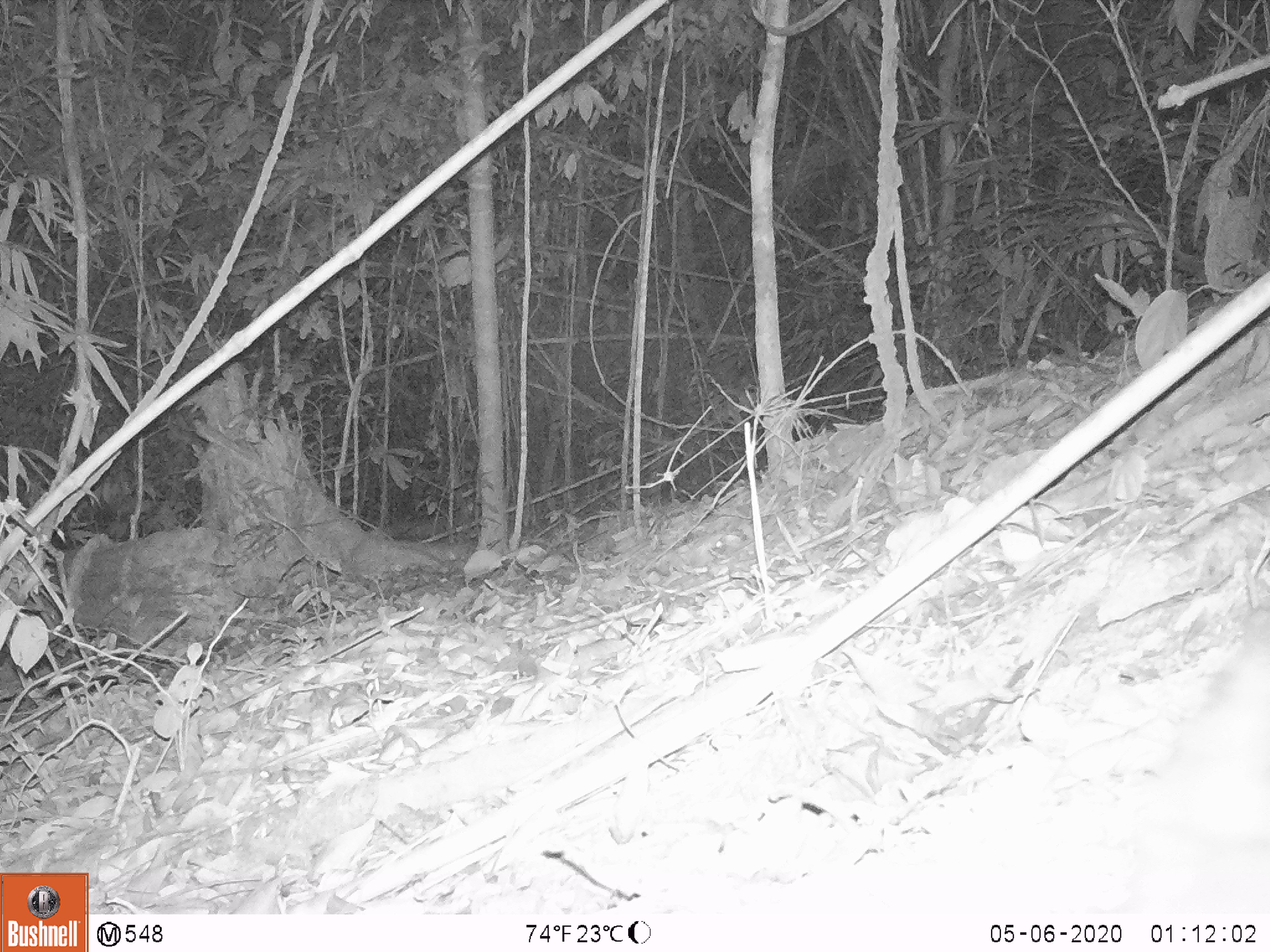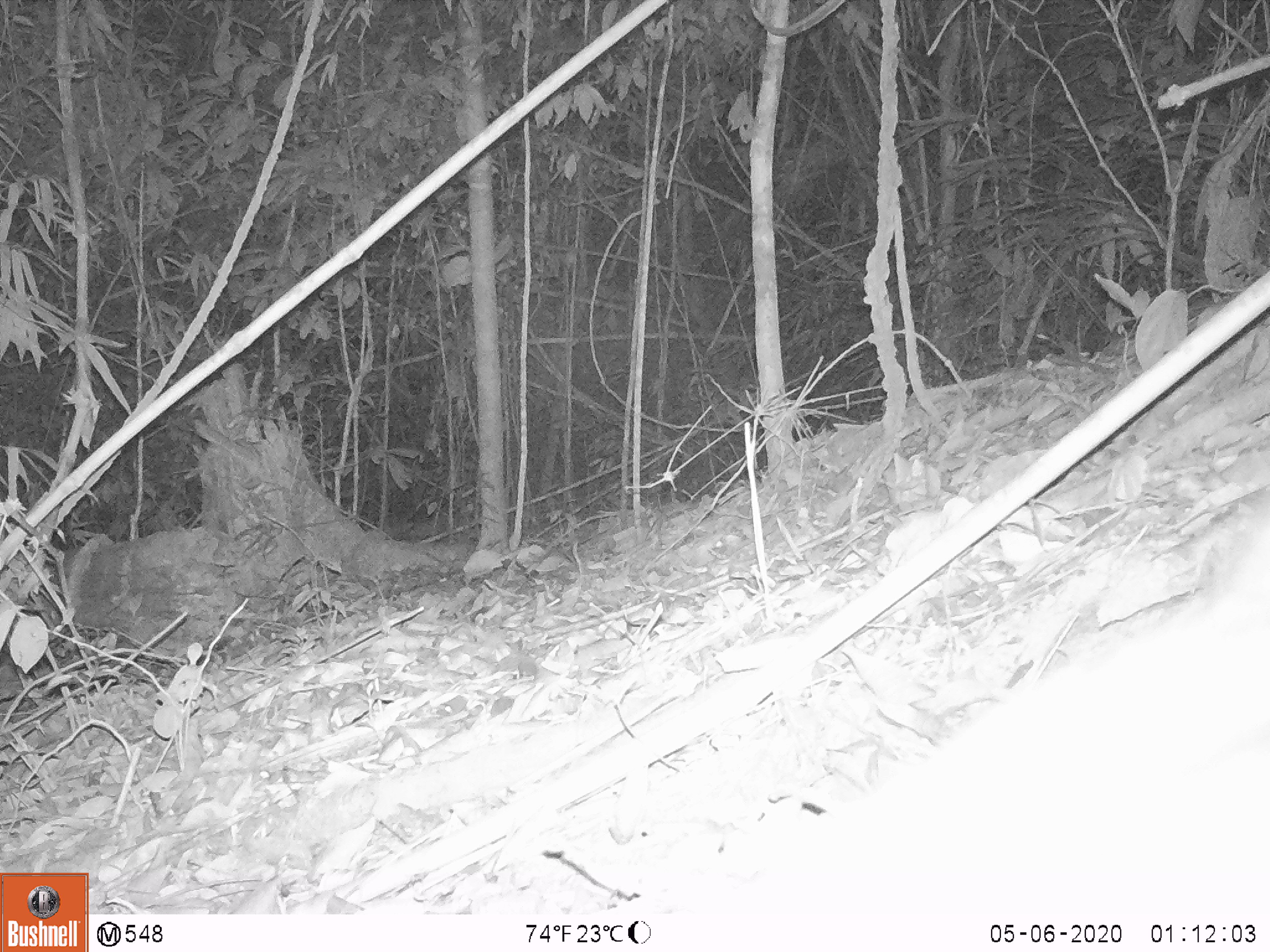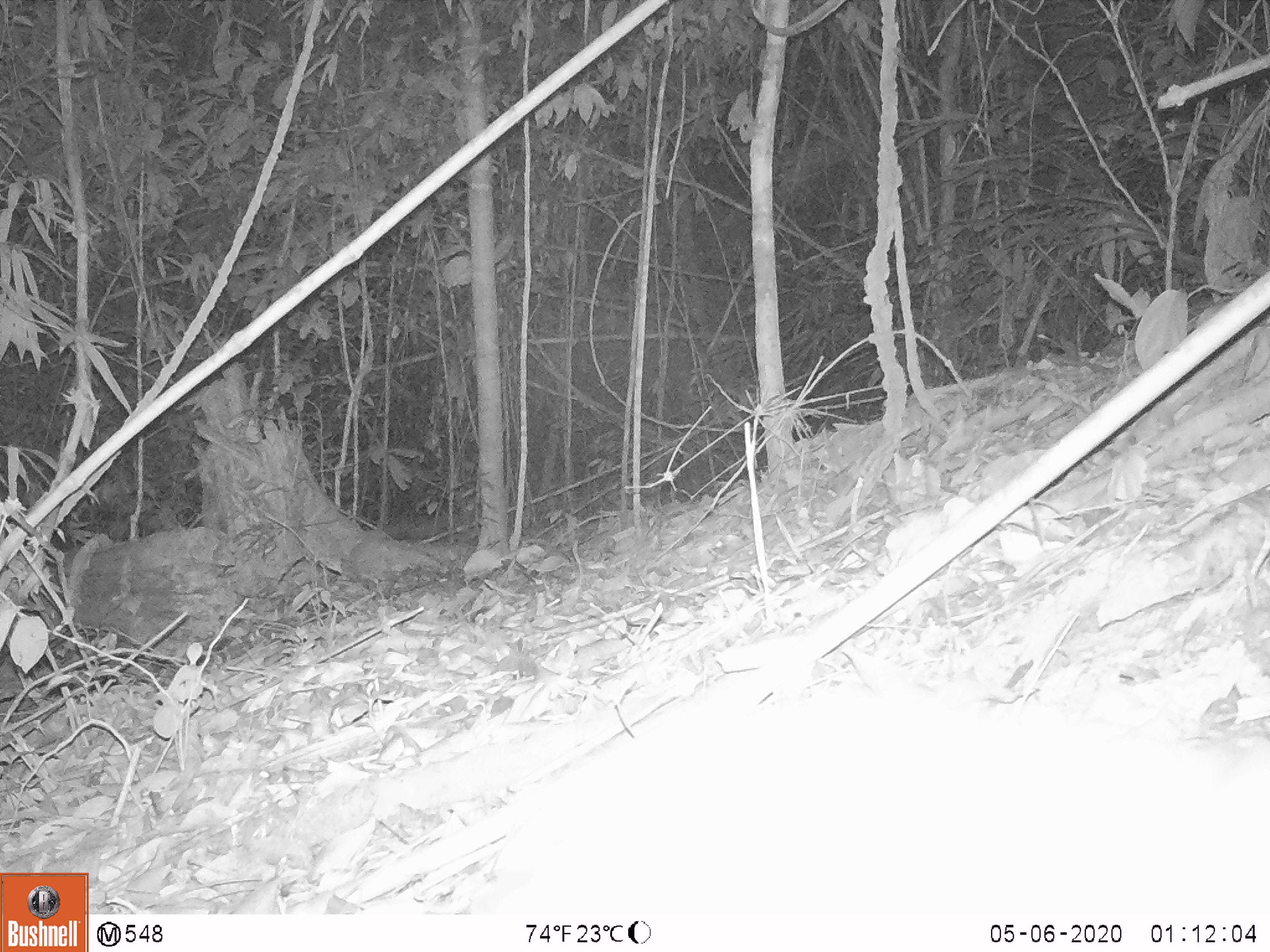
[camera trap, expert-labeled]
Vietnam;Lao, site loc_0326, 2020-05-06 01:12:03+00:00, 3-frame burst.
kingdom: Animalia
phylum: Chordata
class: Mammalia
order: Carnivora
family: Viverridae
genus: Paradoxurus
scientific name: Paradoxurus hermaphroditus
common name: common palm civet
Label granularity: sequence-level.